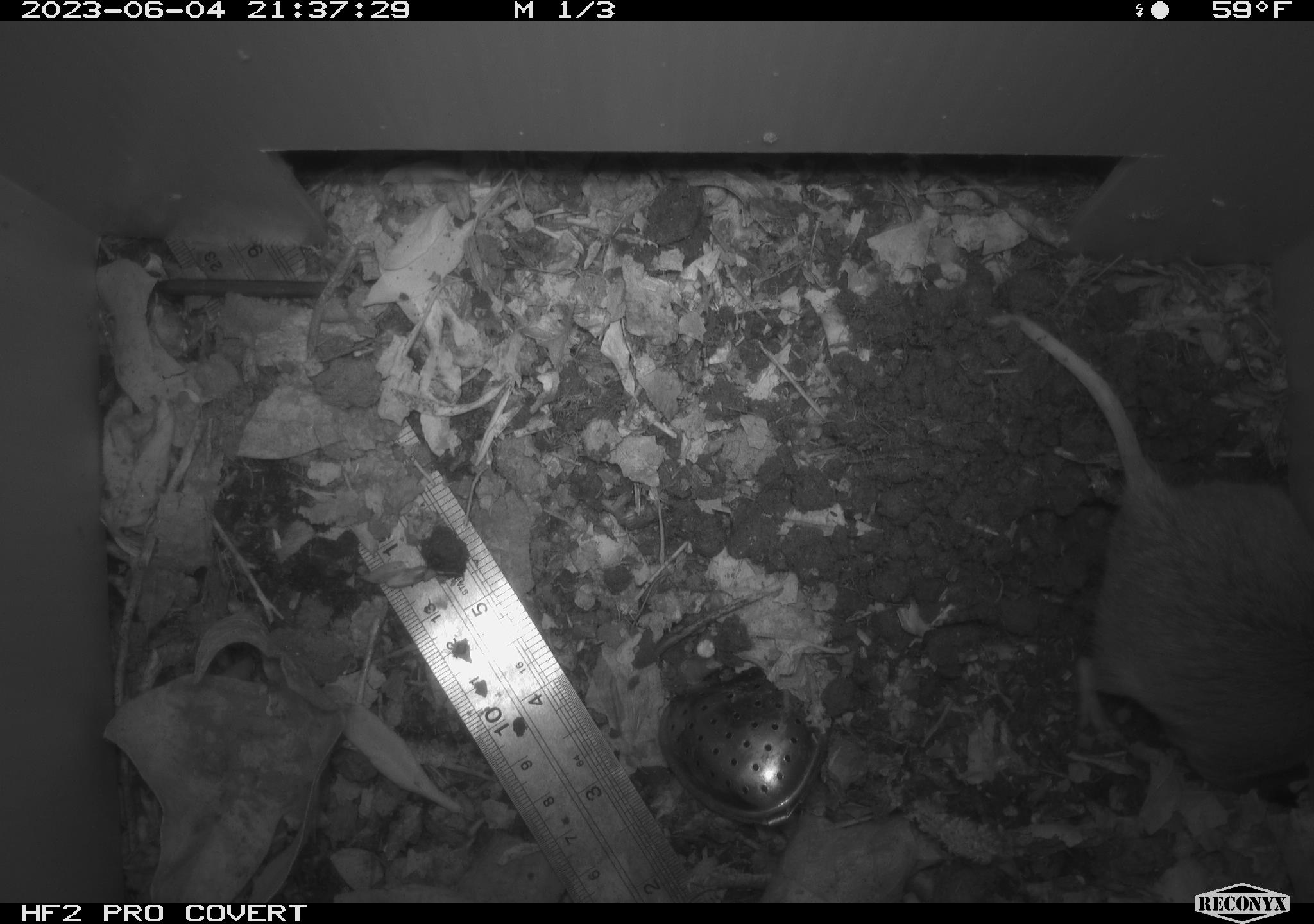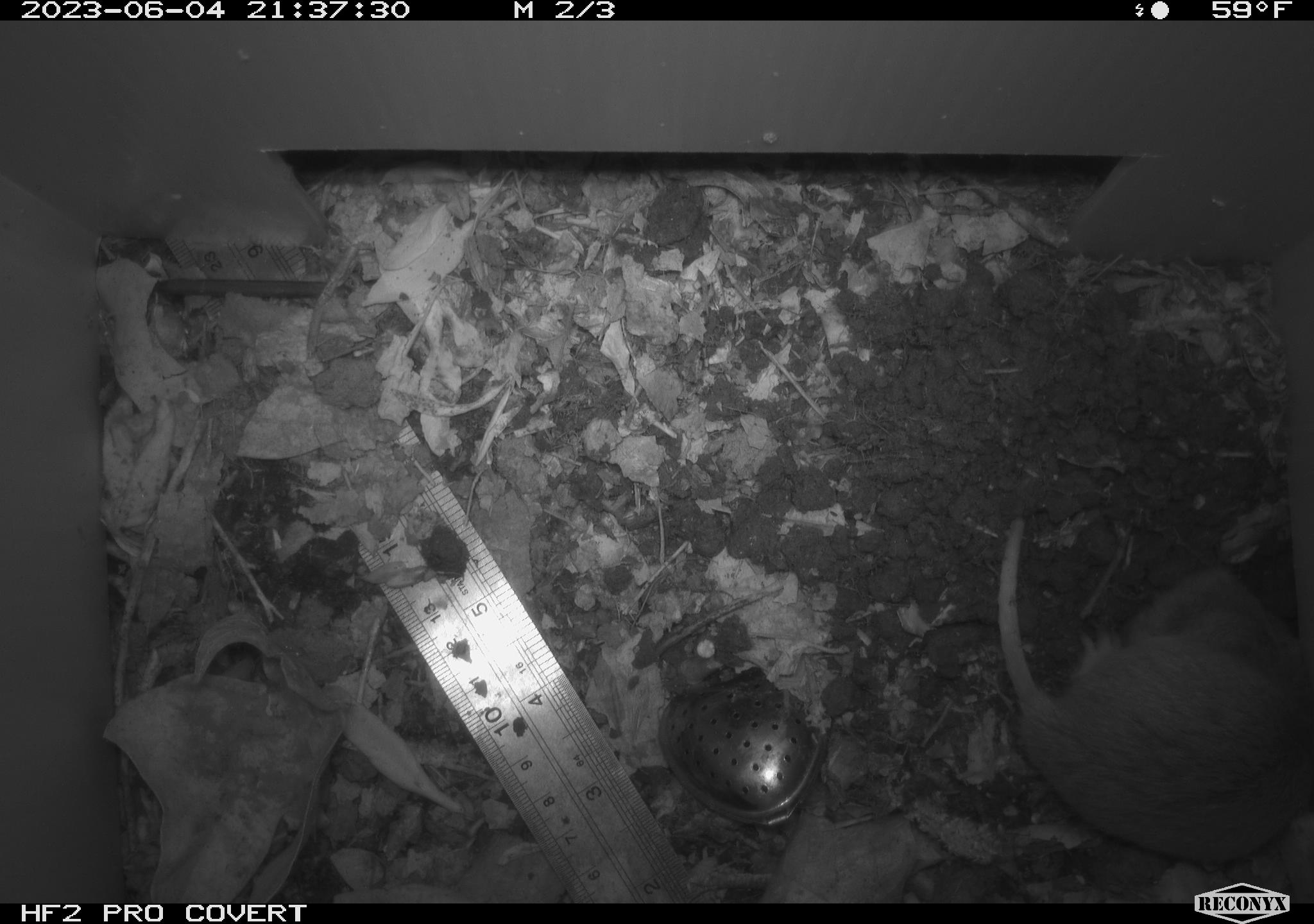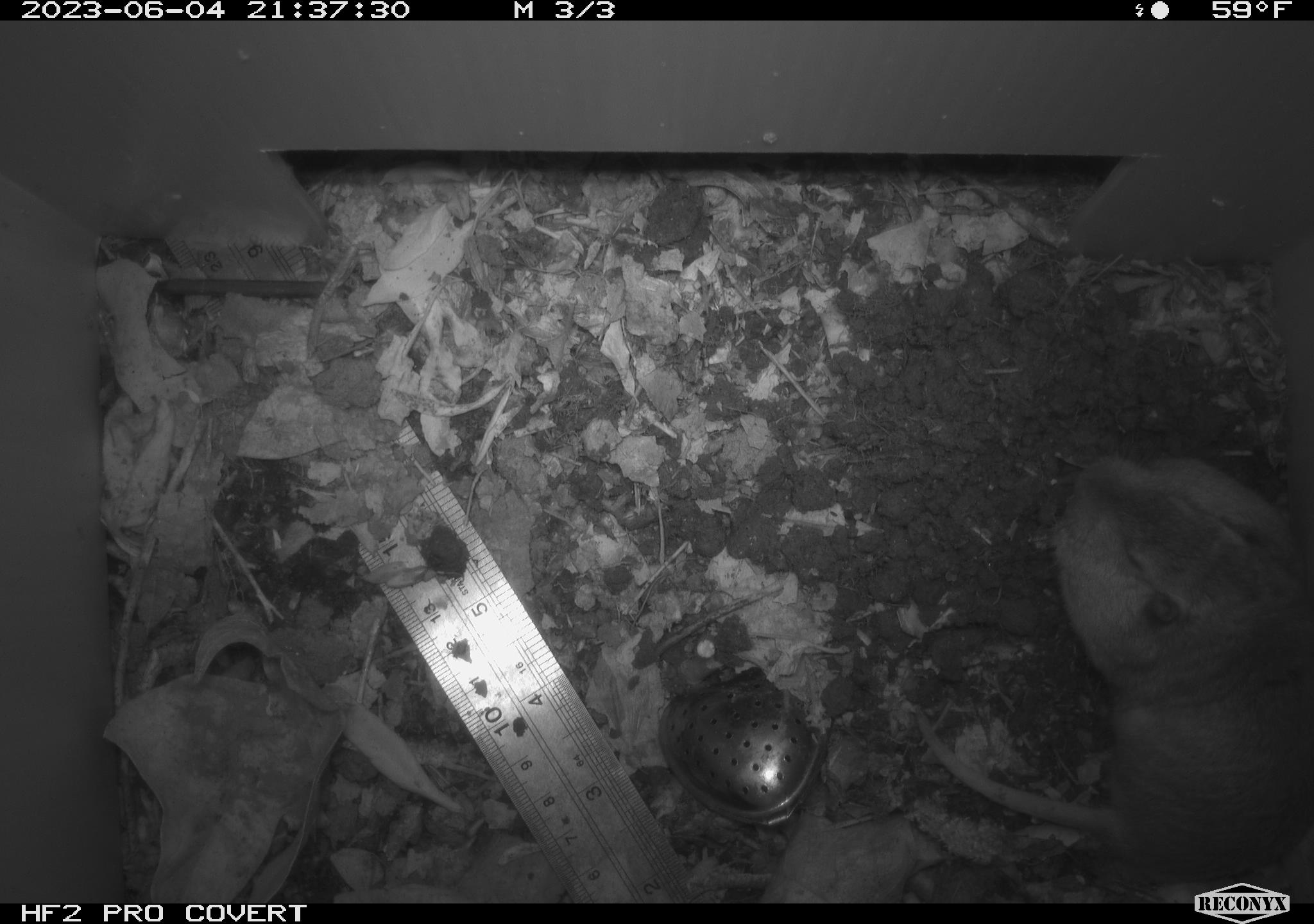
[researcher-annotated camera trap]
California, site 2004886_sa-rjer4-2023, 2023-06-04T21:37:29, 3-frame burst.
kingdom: Animalia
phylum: Chordata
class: Mammalia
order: Rodentia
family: Geomyidae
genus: Megascapheus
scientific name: Megascapheus bottae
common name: botta's pocket gopher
Botta's pocket gopher (Megascapheus bottae).